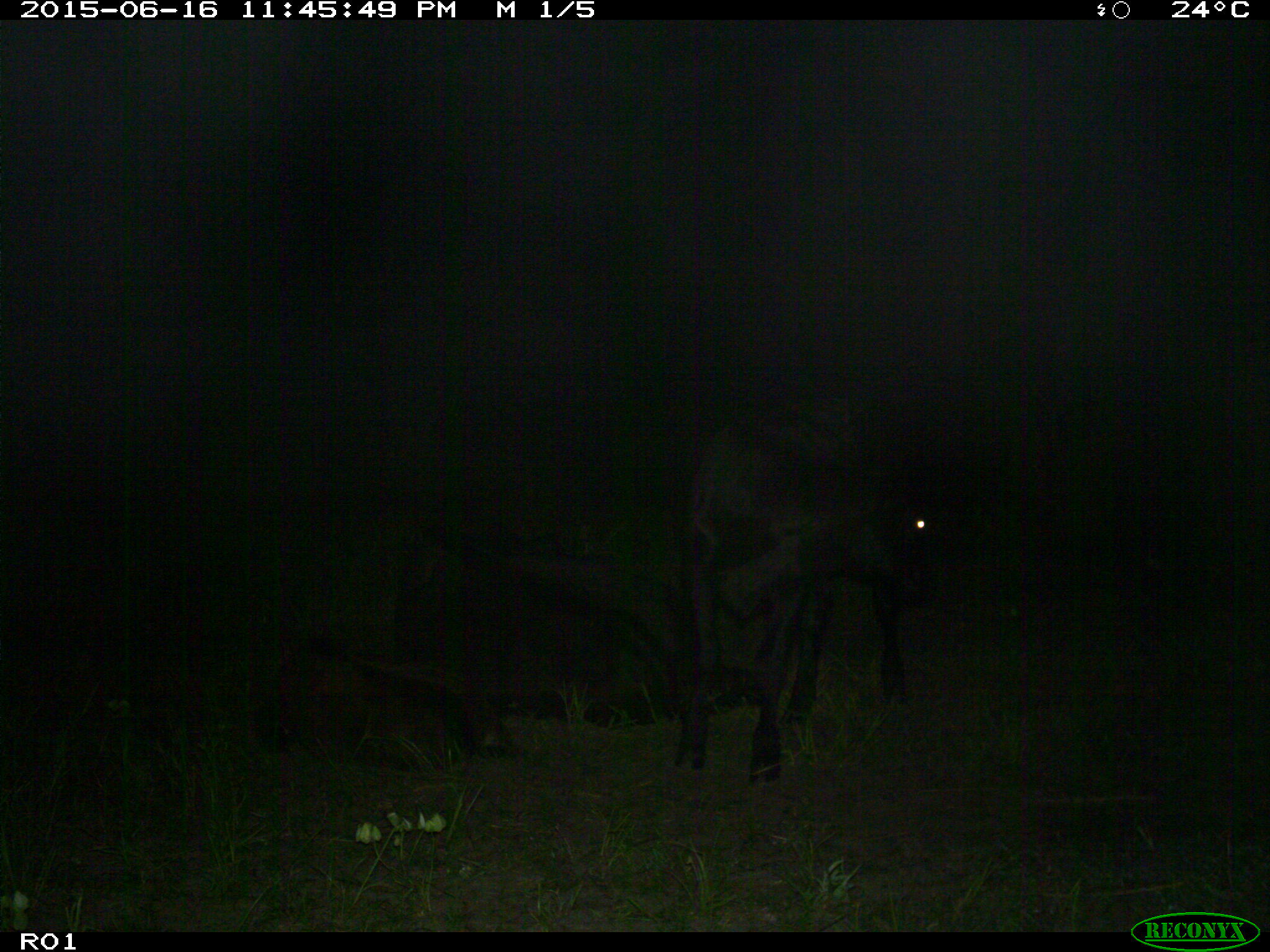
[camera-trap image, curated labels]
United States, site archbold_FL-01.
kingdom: Animalia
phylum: Chordata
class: Mammalia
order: Artiodactyla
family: Bovidae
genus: Bos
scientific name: Bos taurus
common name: domestic cow